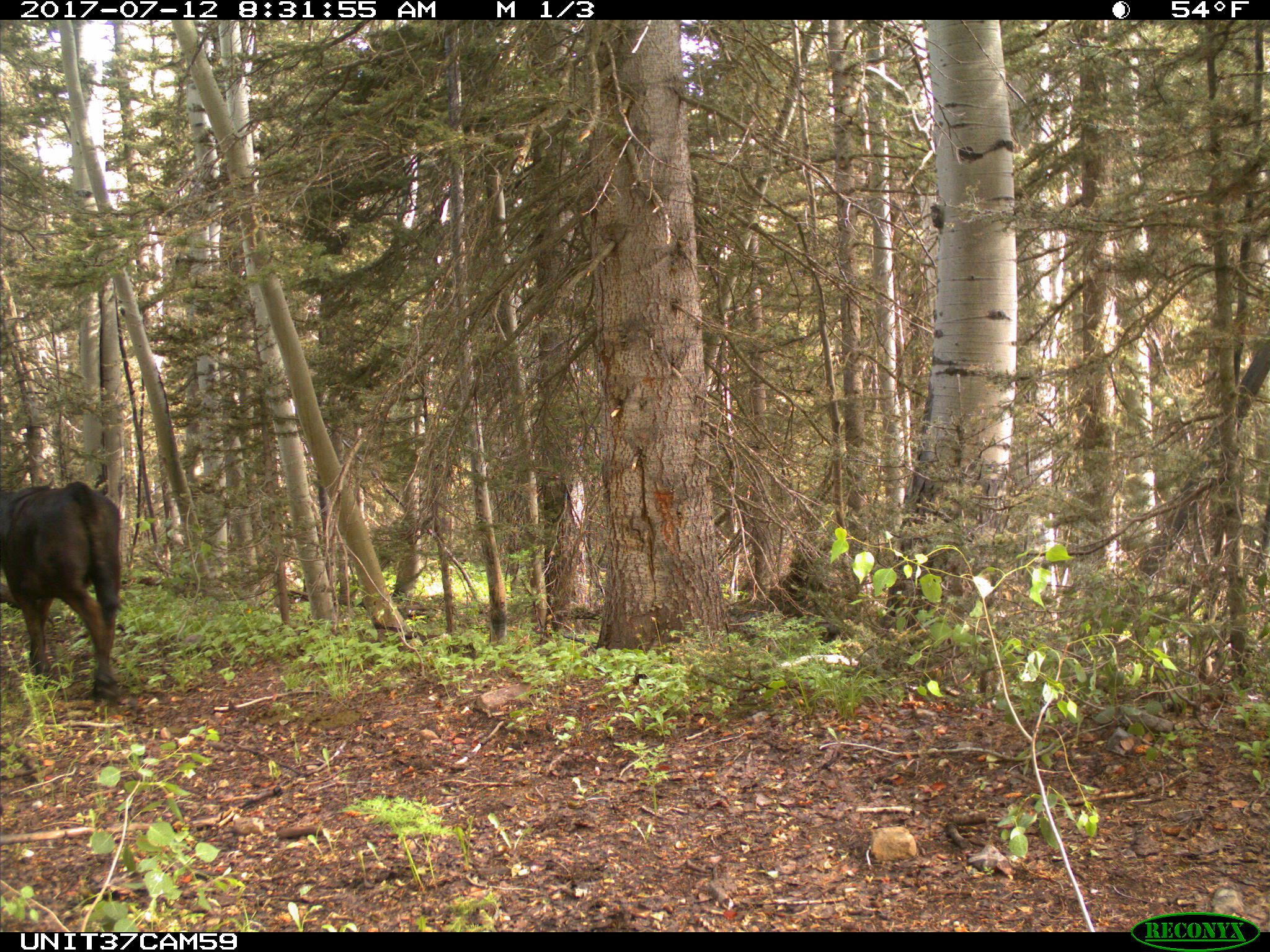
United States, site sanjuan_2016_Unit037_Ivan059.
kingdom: Animalia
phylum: Chordata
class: Mammalia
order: Artiodactyla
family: Bovidae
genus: Bos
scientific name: Bos taurus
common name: domestic cow